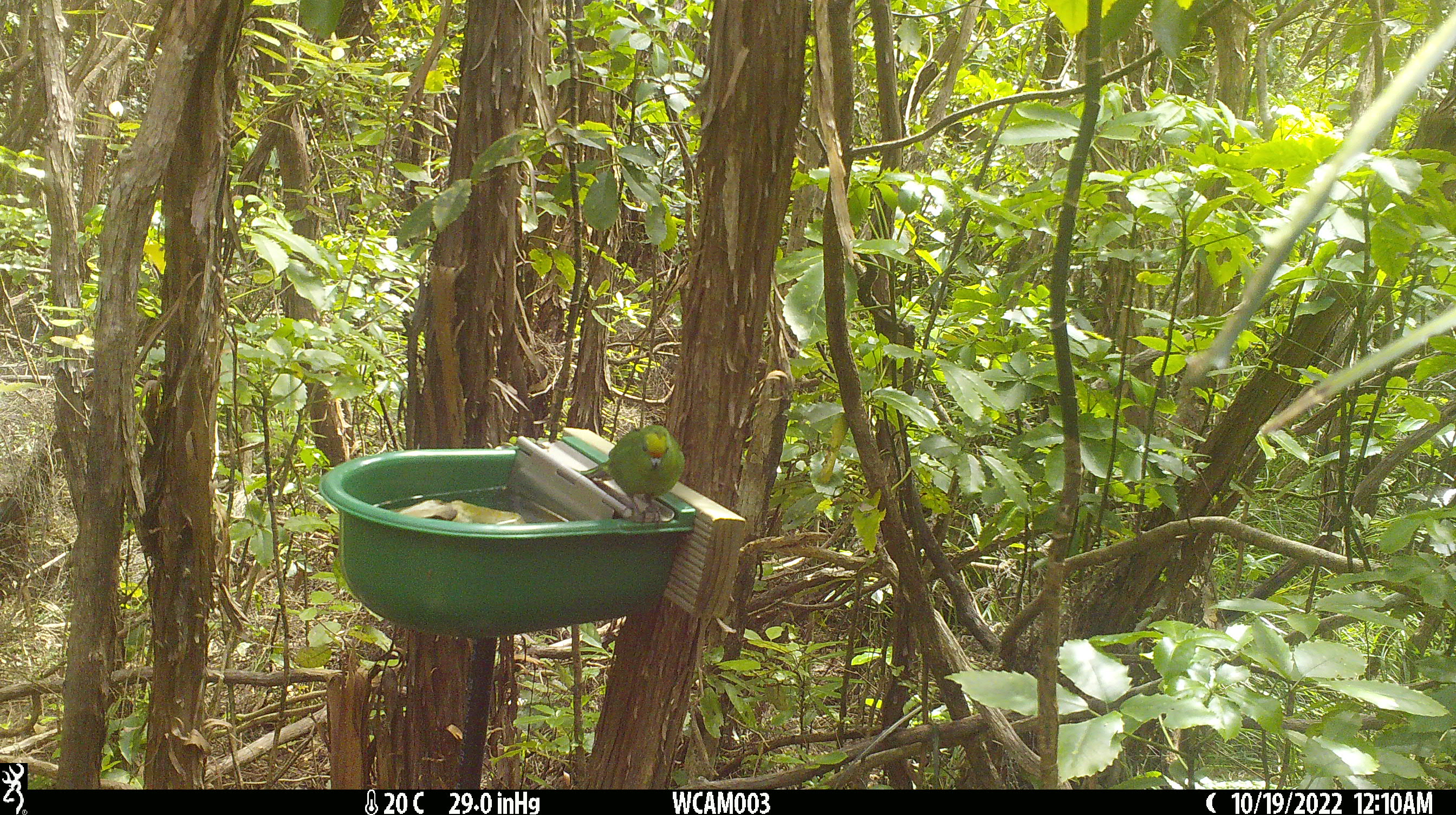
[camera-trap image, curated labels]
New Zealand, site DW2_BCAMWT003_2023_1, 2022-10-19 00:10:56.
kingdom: Animalia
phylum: Chordata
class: Aves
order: Psittaciformes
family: Psittaculidae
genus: Cyanoramphus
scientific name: Cyanoramphus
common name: parakeet